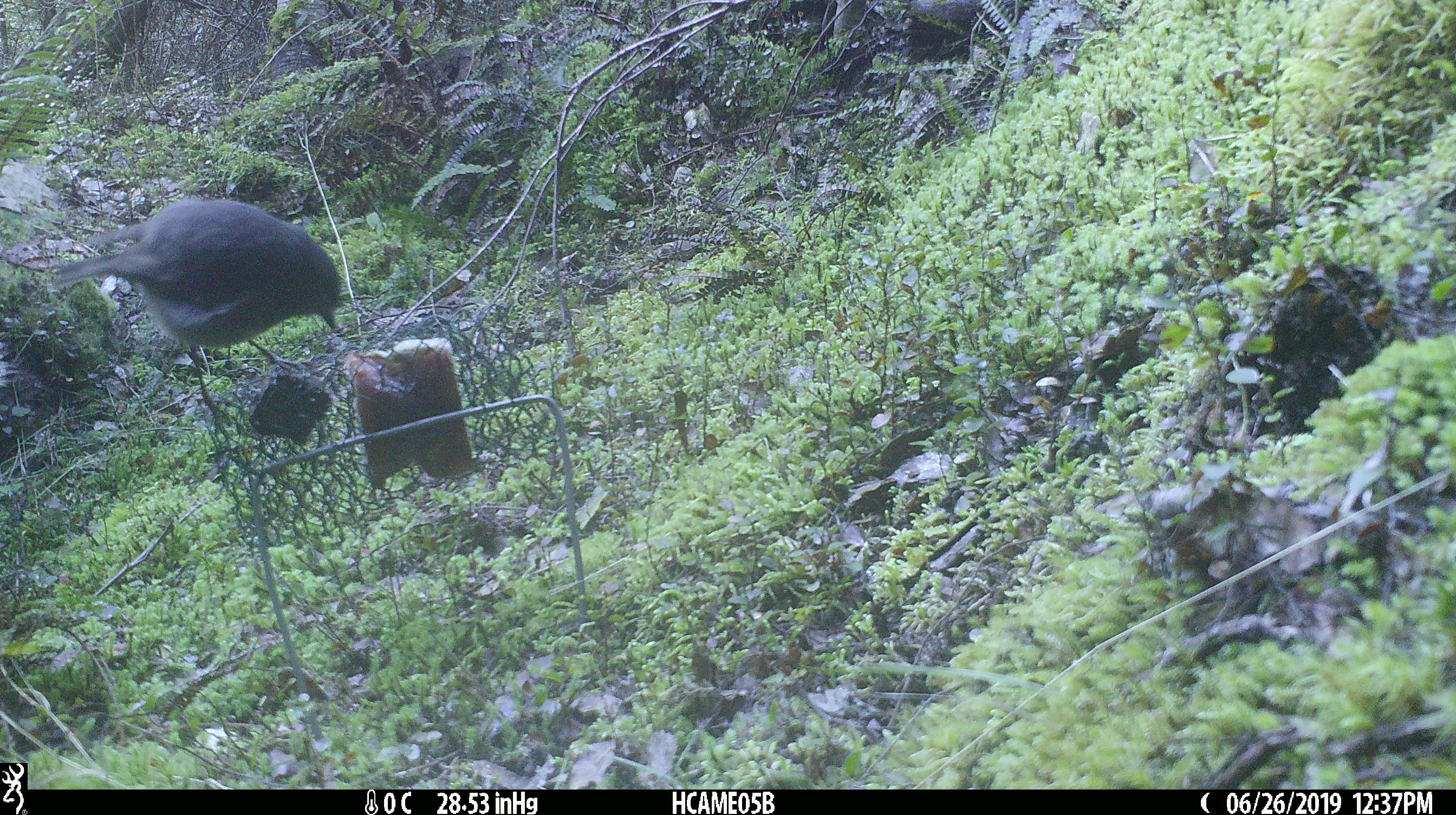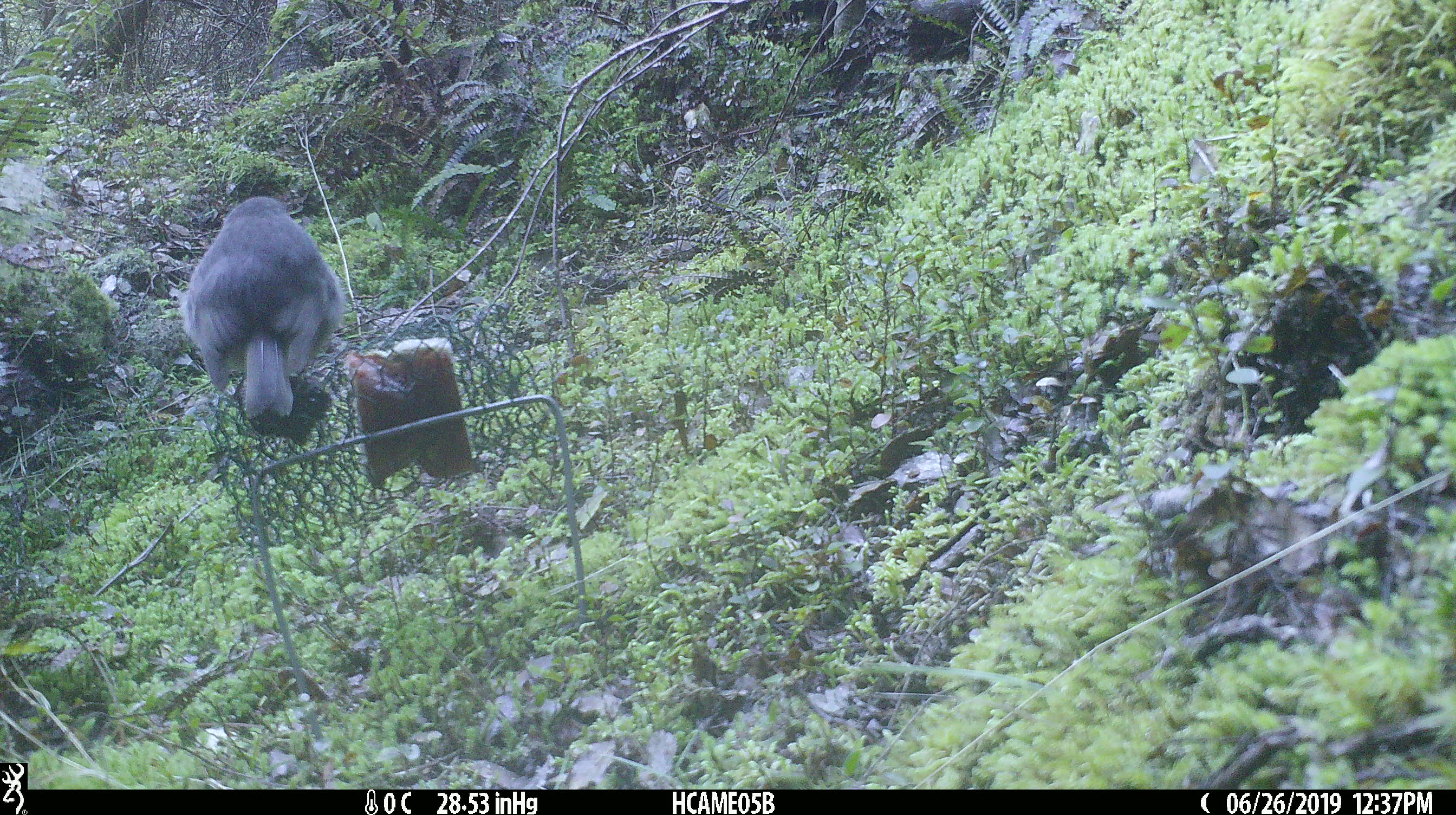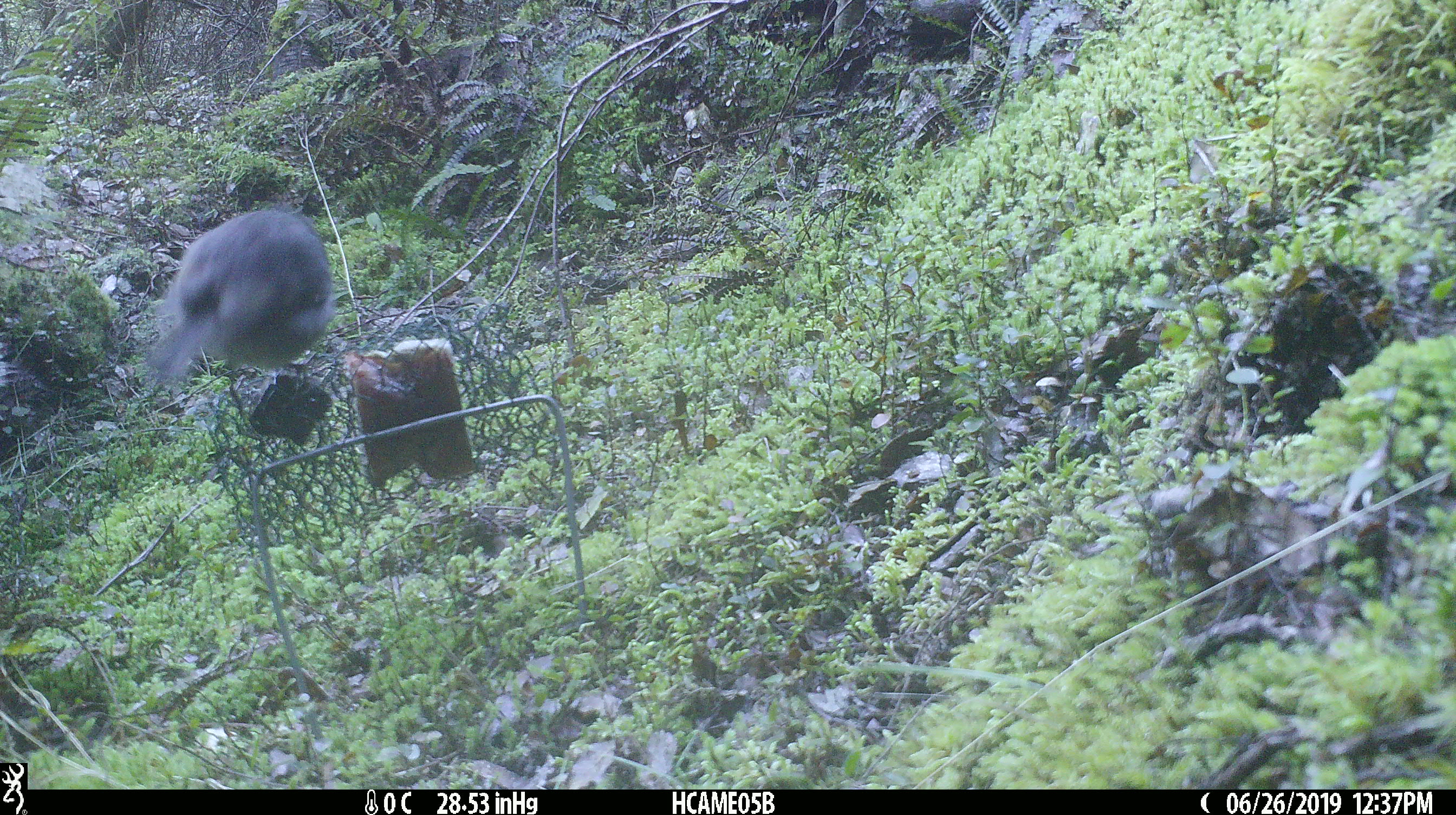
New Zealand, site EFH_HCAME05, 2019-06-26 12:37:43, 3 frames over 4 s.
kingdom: Animalia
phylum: Chordata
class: Aves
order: Passeriformes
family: Petroicidae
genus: Petroica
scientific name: Petroica australis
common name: new zealand robin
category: robin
Robin (new zealand robin) (Petroica australis).